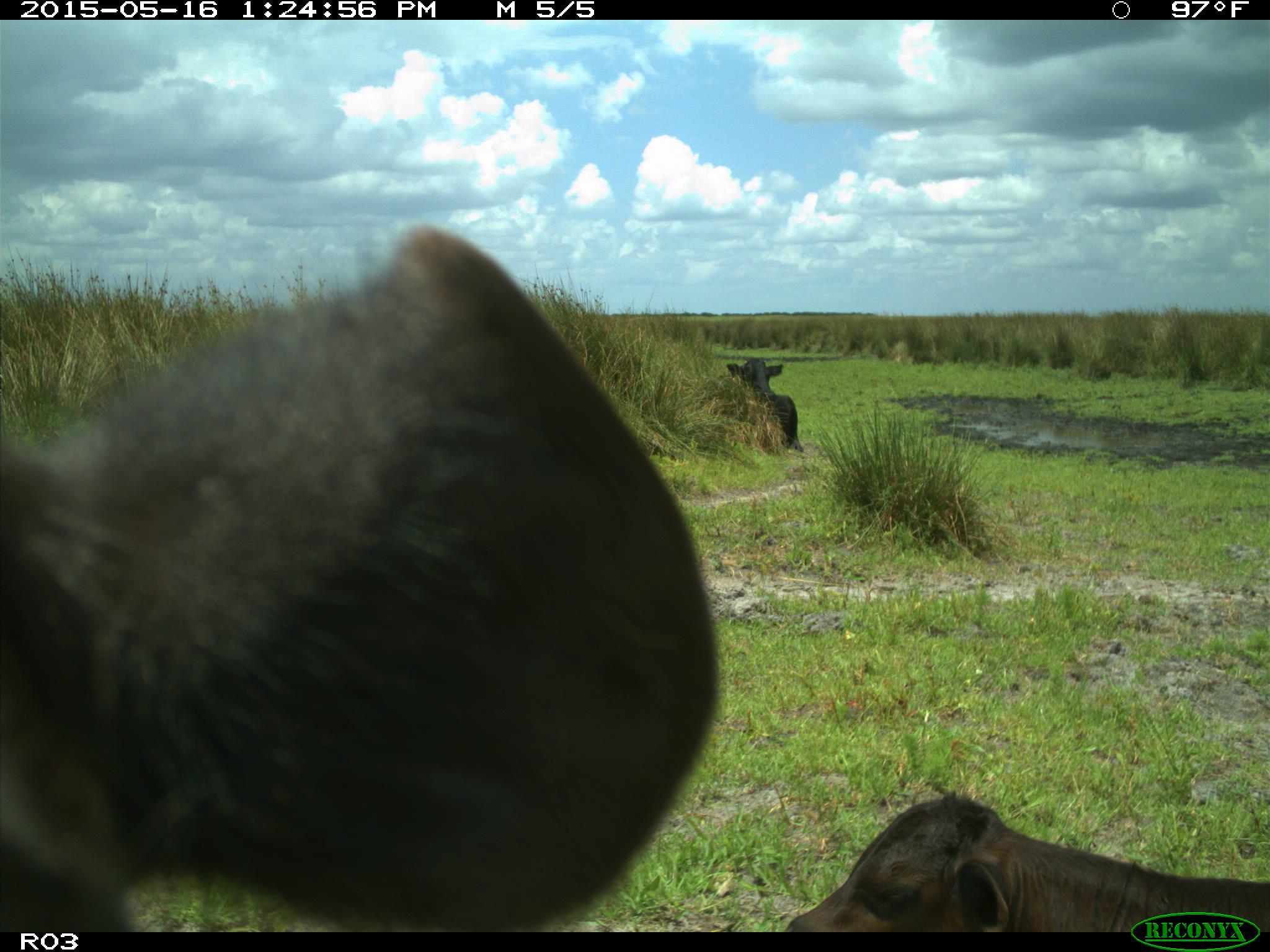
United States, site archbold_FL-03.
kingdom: Animalia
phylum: Chordata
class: Mammalia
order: Artiodactyla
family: Bovidae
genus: Bos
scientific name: Bos taurus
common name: domestic cow